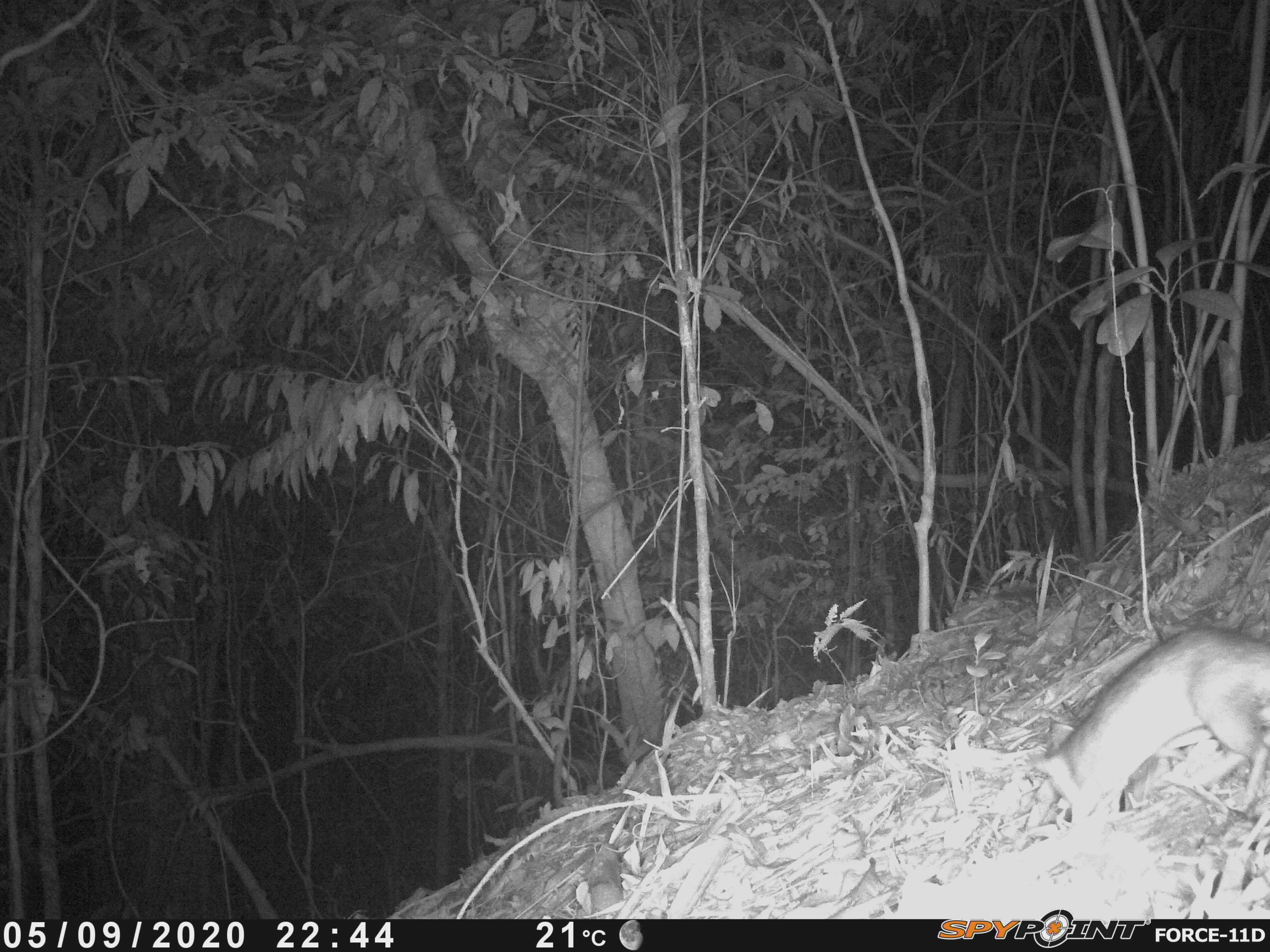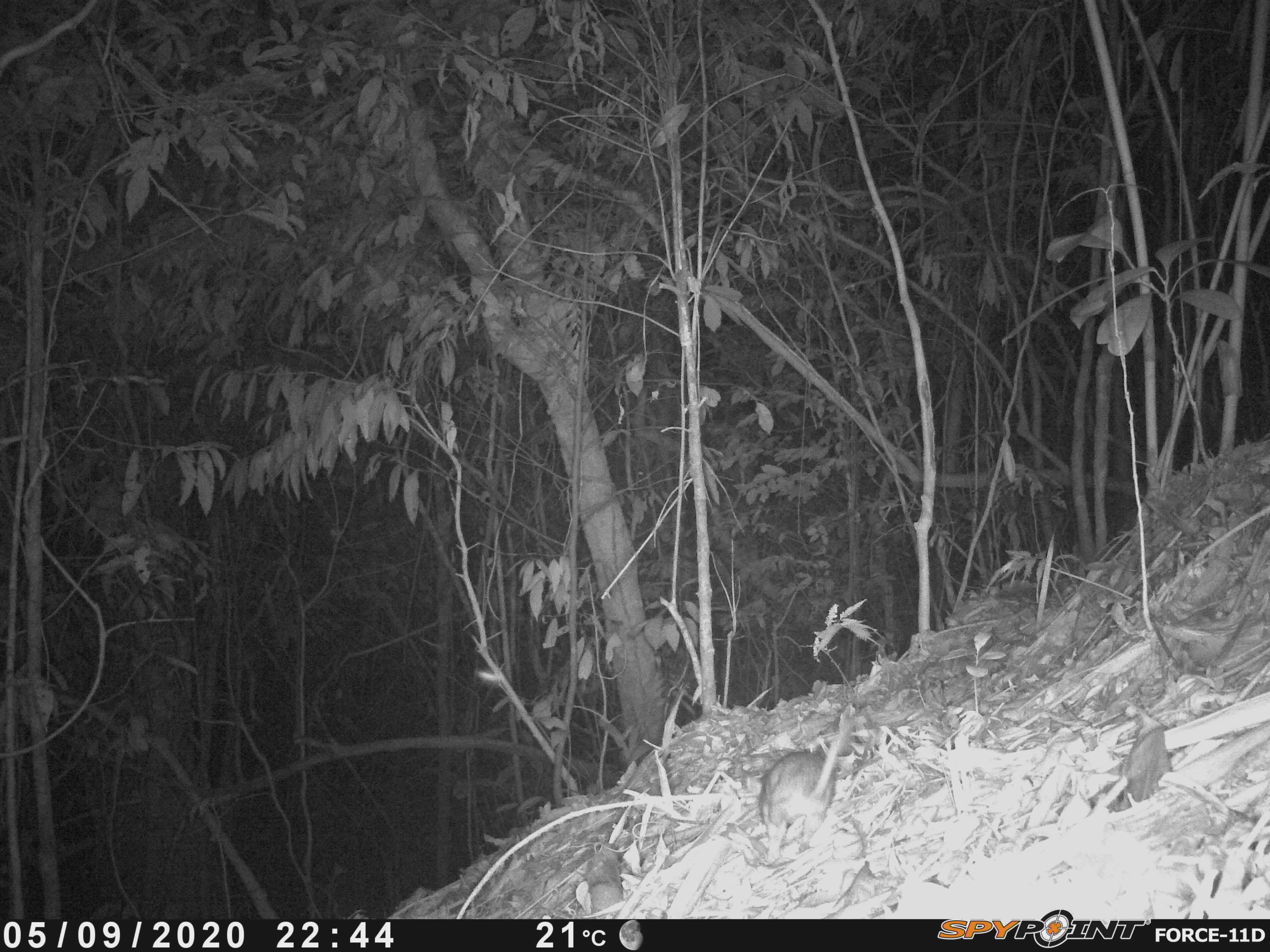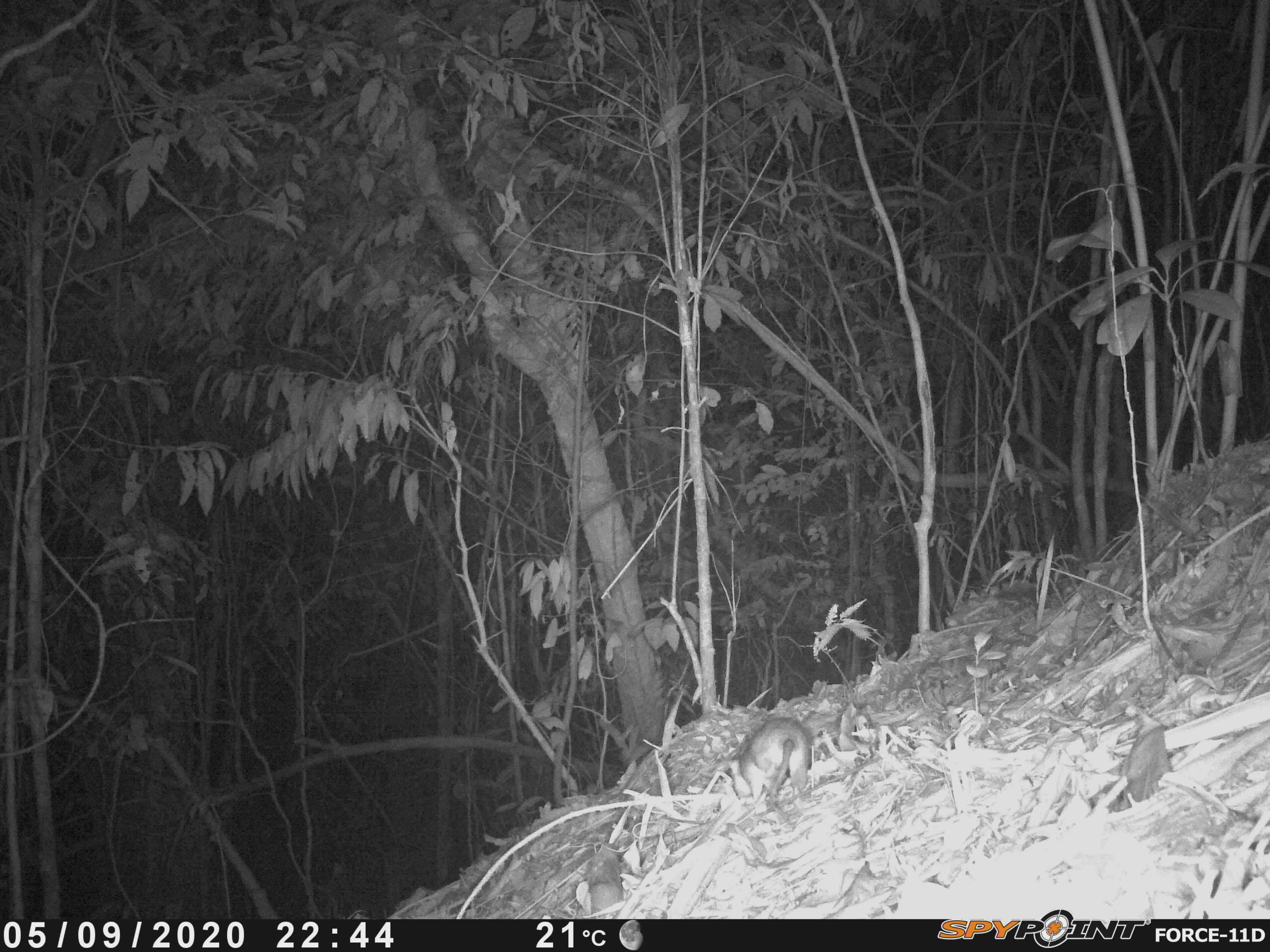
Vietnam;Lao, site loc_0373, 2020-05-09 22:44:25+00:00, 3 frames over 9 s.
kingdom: Animalia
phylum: Chordata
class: Mammalia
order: Carnivora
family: Mustelidae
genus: Melogale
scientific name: Melogale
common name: ferret badger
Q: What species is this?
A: Ferret badger (Melogale).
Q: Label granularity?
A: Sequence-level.